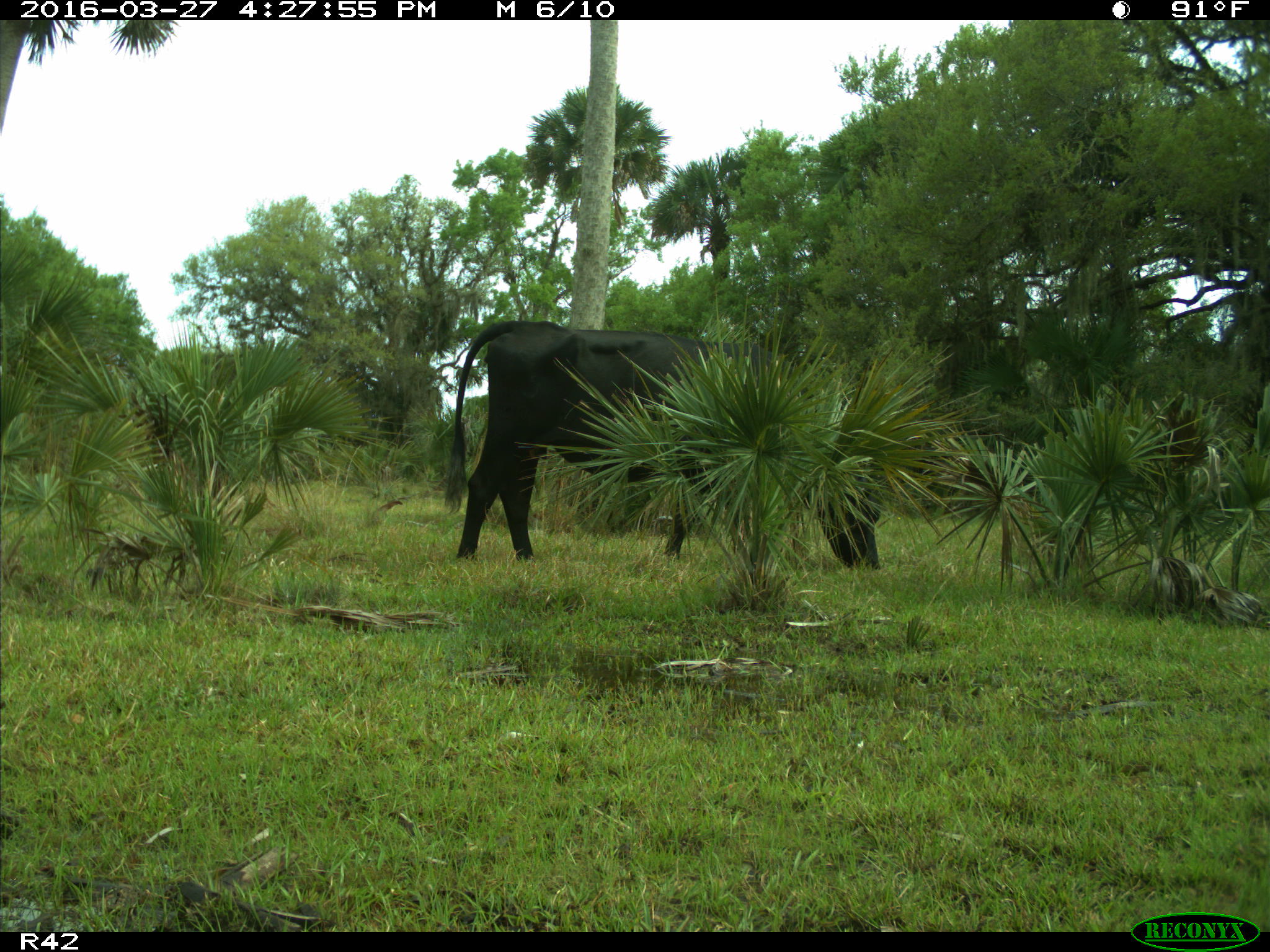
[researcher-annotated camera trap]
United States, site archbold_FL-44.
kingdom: Animalia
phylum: Chordata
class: Mammalia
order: Artiodactyla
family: Bovidae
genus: Bos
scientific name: Bos taurus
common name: domestic cow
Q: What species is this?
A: Bos taurus (domestic cow).